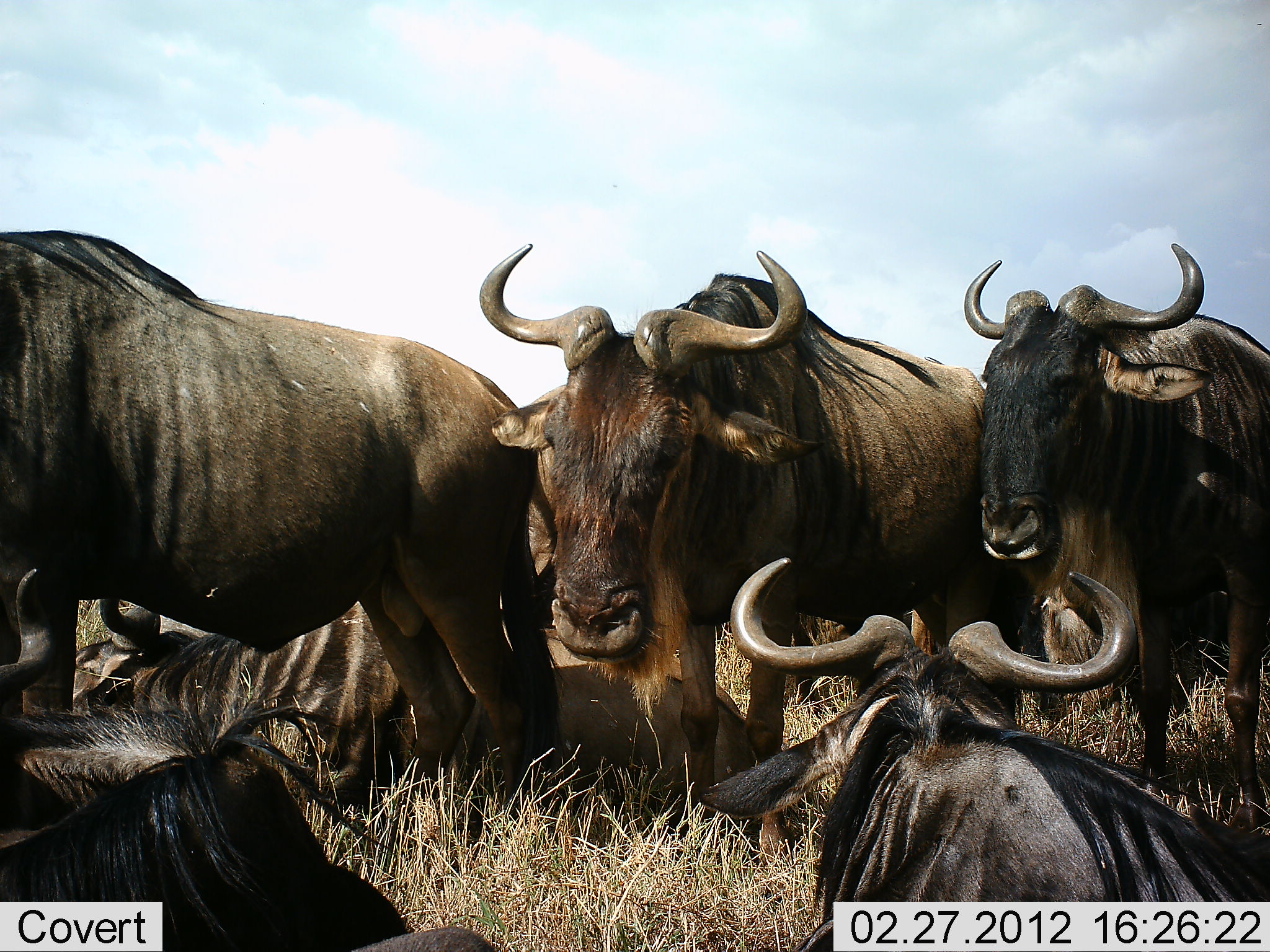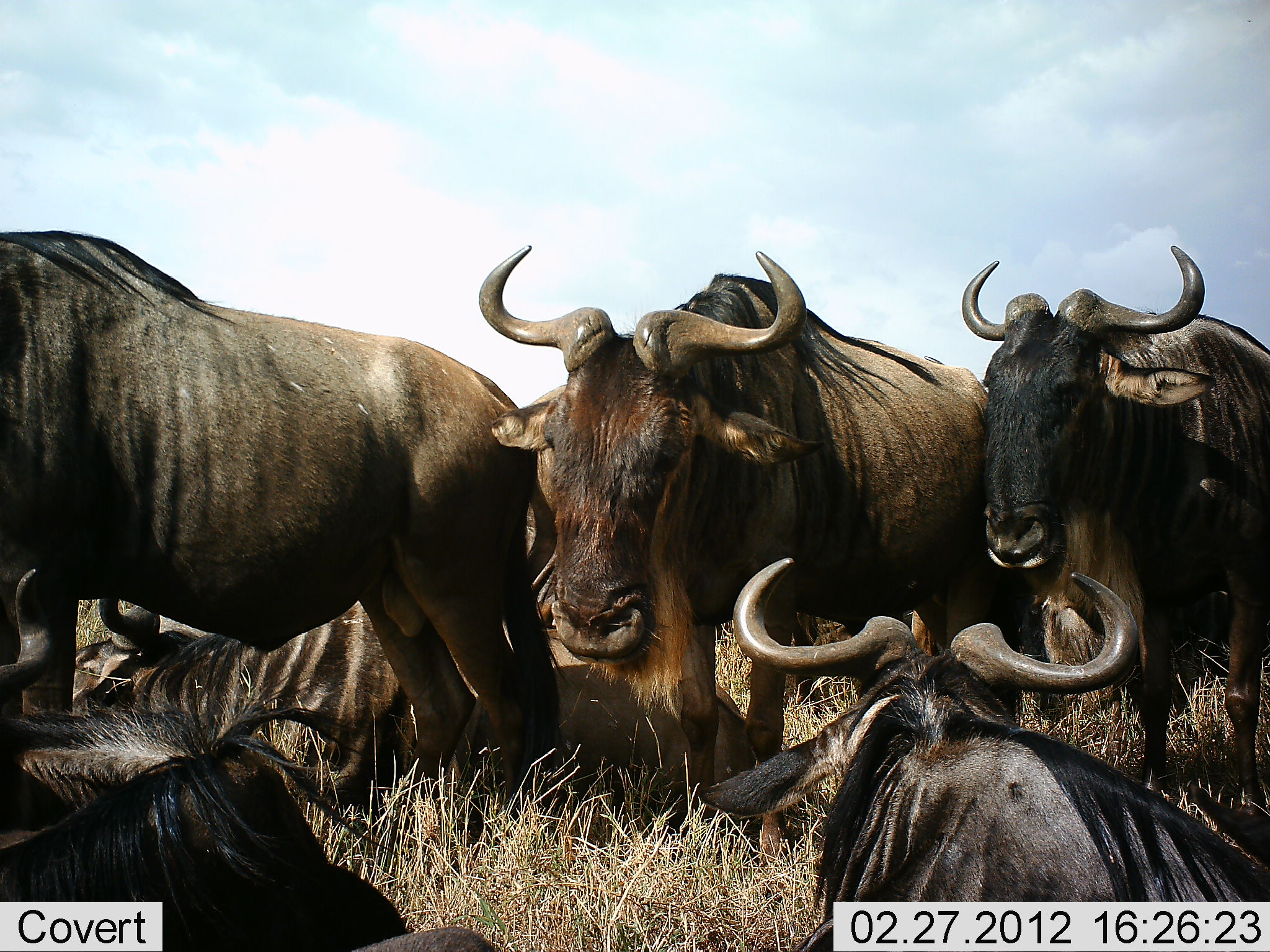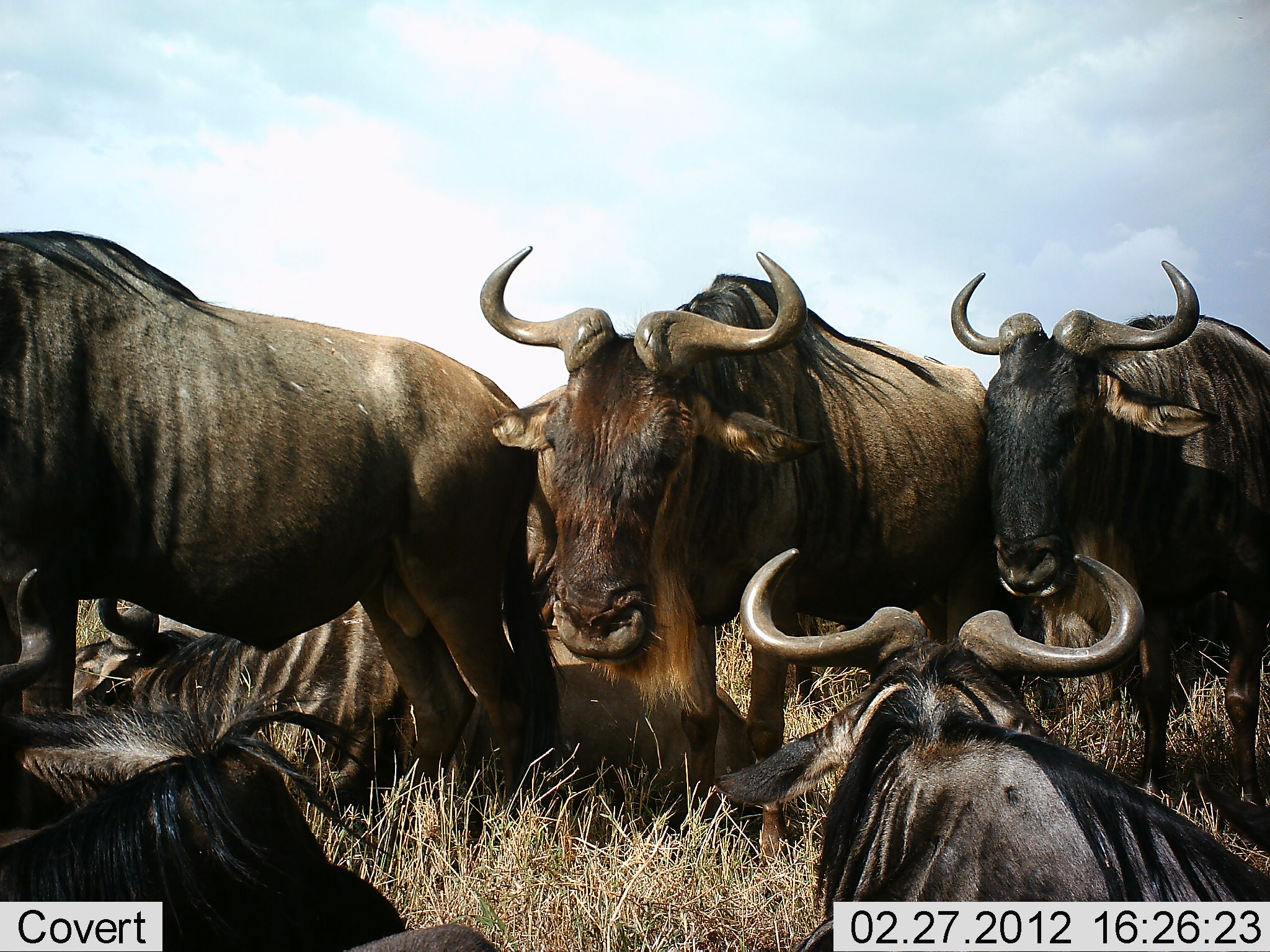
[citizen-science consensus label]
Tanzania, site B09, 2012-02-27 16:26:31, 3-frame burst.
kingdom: Animalia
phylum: Chordata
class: Mammalia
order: Artiodactyla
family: Bovidae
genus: Connochaetes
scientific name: Connochaetes taurinus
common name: blue wildebeest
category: wildebeest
Wildebeest (blue wildebeest) (Connochaetes taurinus), count 6. Behavior (volunteer vote fractions): standing 87%, resting 93%, moving 0%, interacting 13%. Young present (vote fraction): 0%. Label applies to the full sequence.